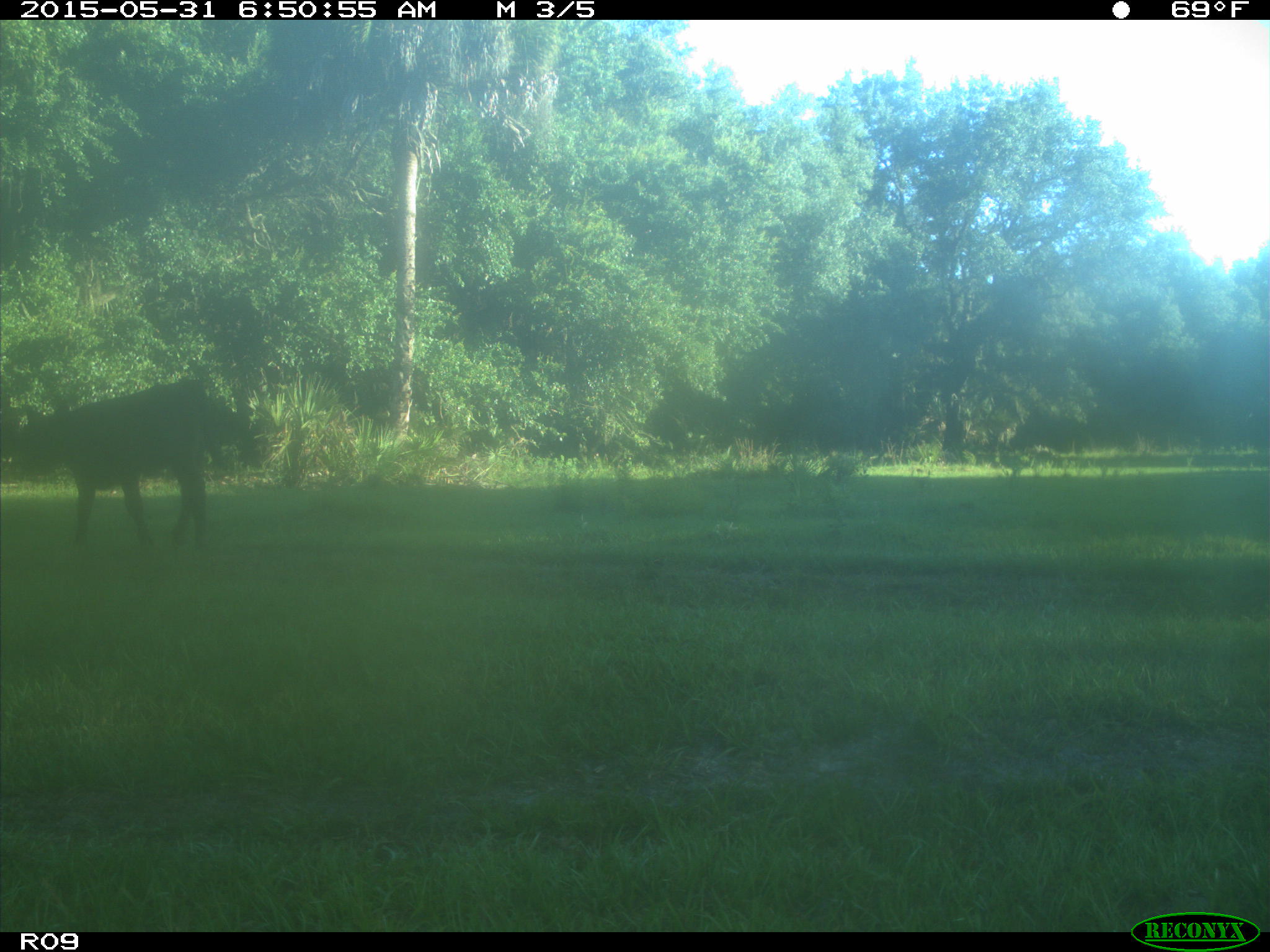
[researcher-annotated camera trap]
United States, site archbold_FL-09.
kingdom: Animalia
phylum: Chordata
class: Mammalia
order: Artiodactyla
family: Bovidae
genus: Bos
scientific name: Bos taurus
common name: domestic cow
Bos taurus (domestic cow).